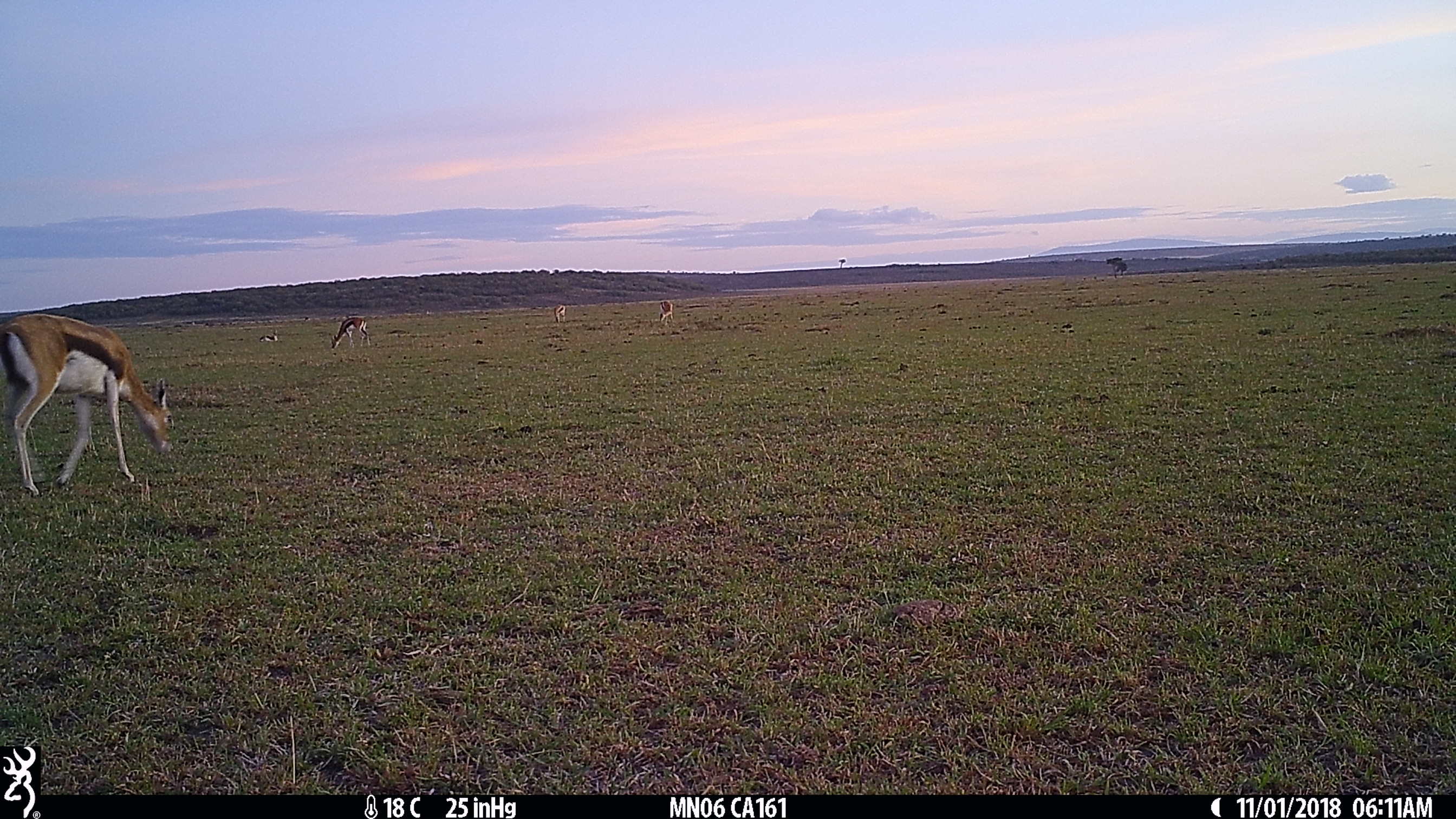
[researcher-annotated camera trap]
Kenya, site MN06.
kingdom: Animalia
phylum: Chordata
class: Mammalia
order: Artiodactyla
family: Bovidae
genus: Eudorcas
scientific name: Eudorcas thomsonii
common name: thomon's gazelle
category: gazelle thomsons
Gazelle thomsons (thomon's gazelle) (Eudorcas thomsonii).